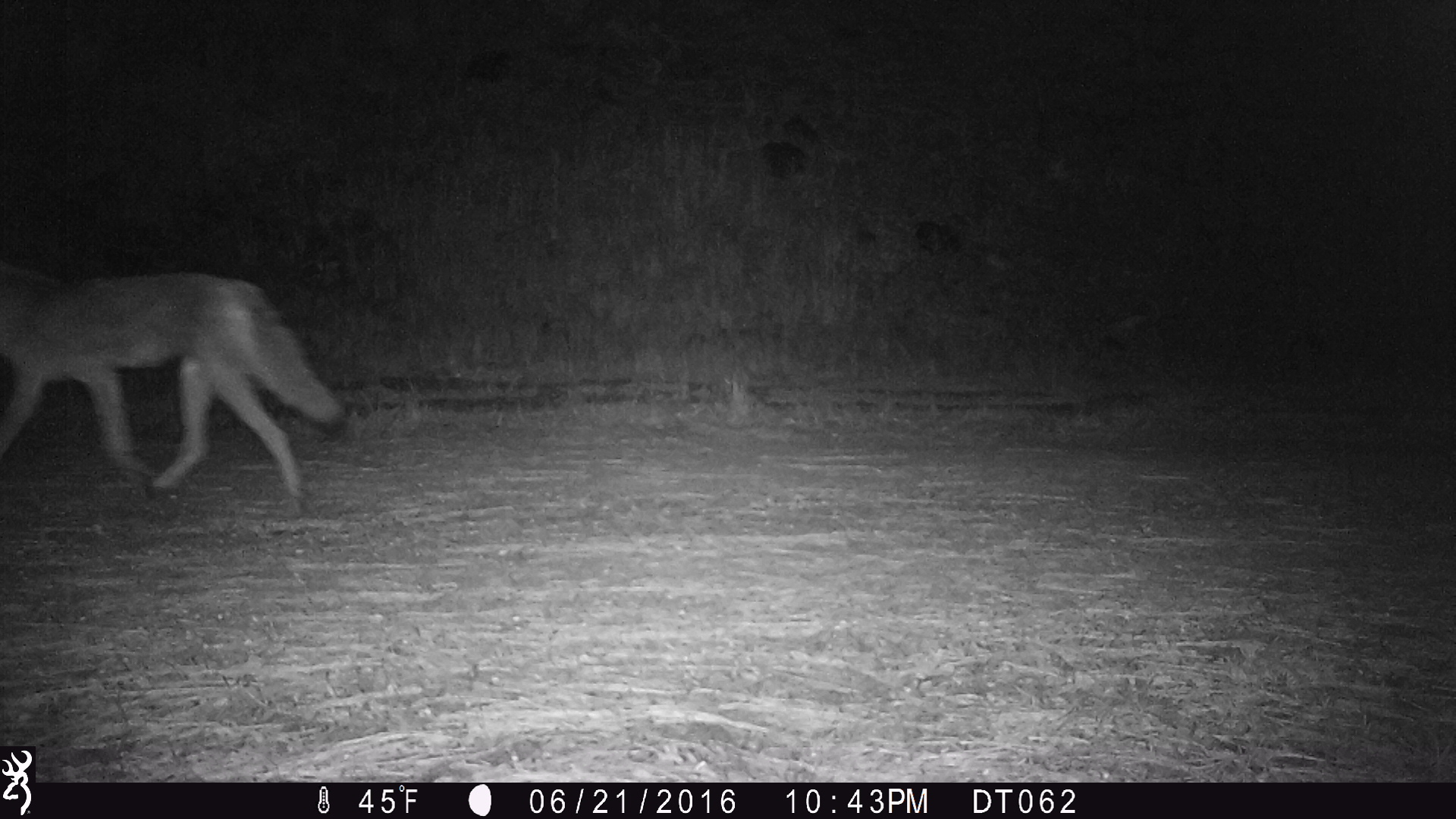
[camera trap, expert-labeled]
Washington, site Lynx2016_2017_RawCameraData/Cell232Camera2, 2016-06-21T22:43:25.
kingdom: Animalia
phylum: Chordata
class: Mammalia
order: Carnivora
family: Canidae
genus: Canis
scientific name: Canis latrans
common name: coyote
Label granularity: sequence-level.